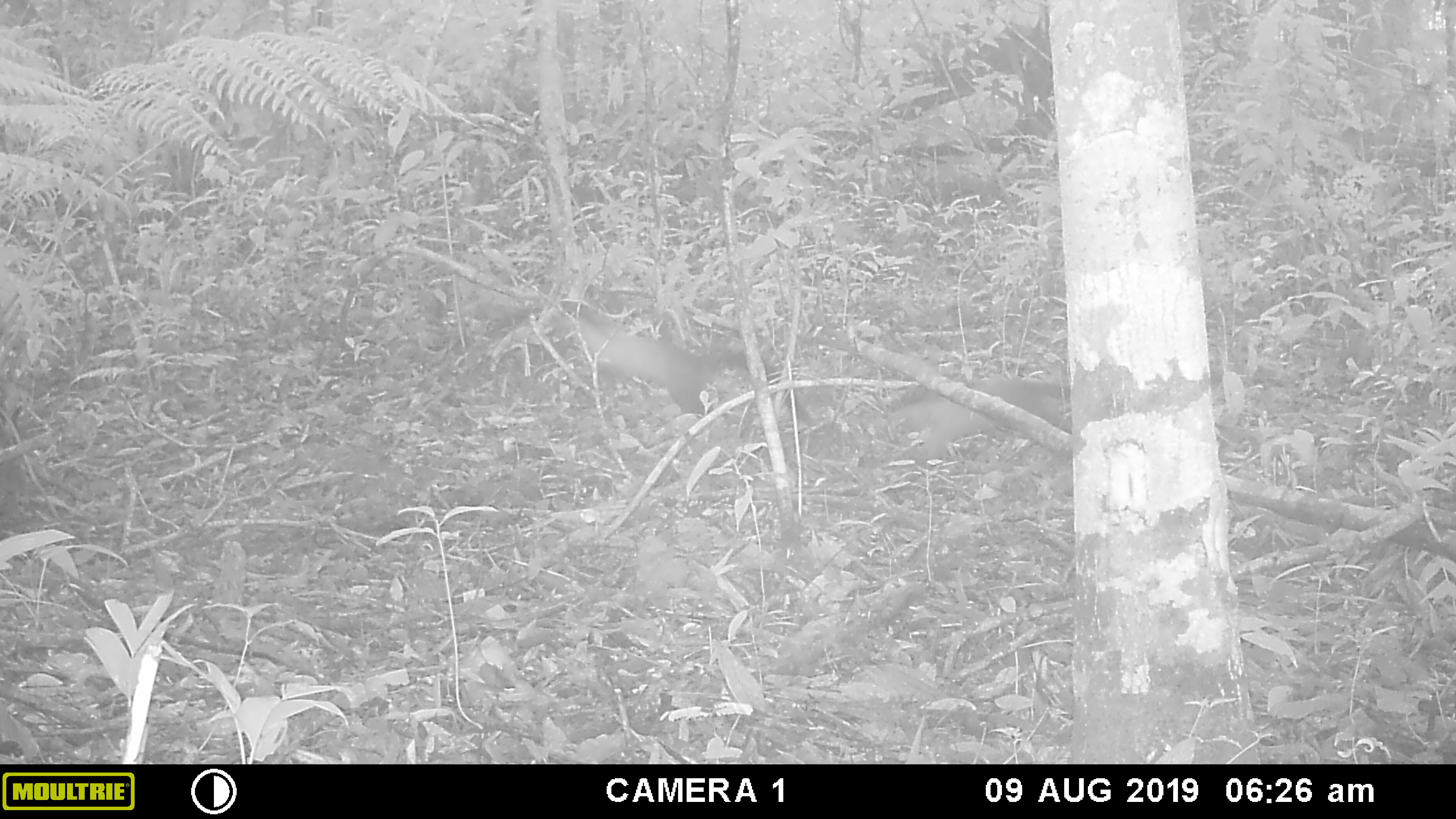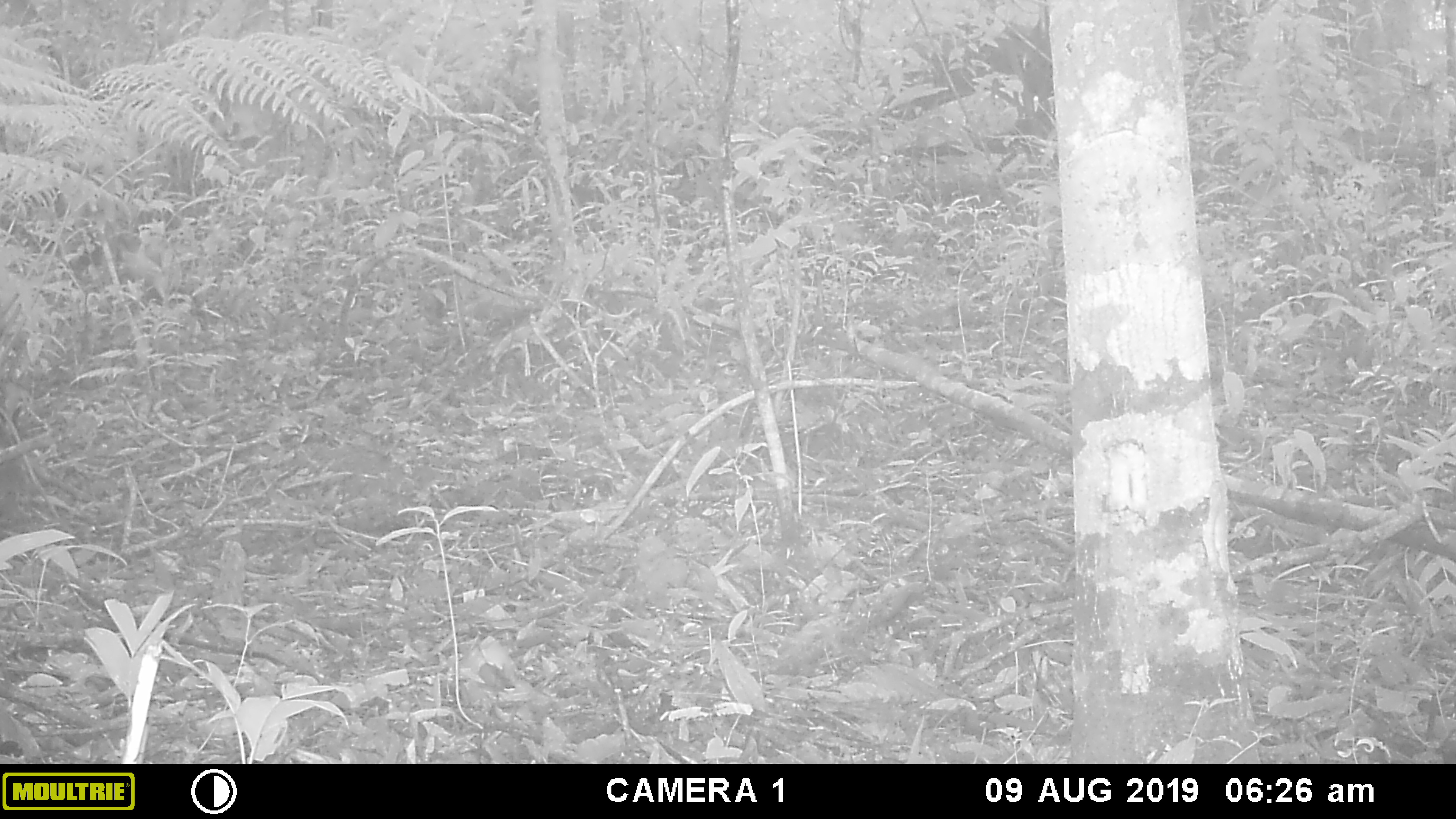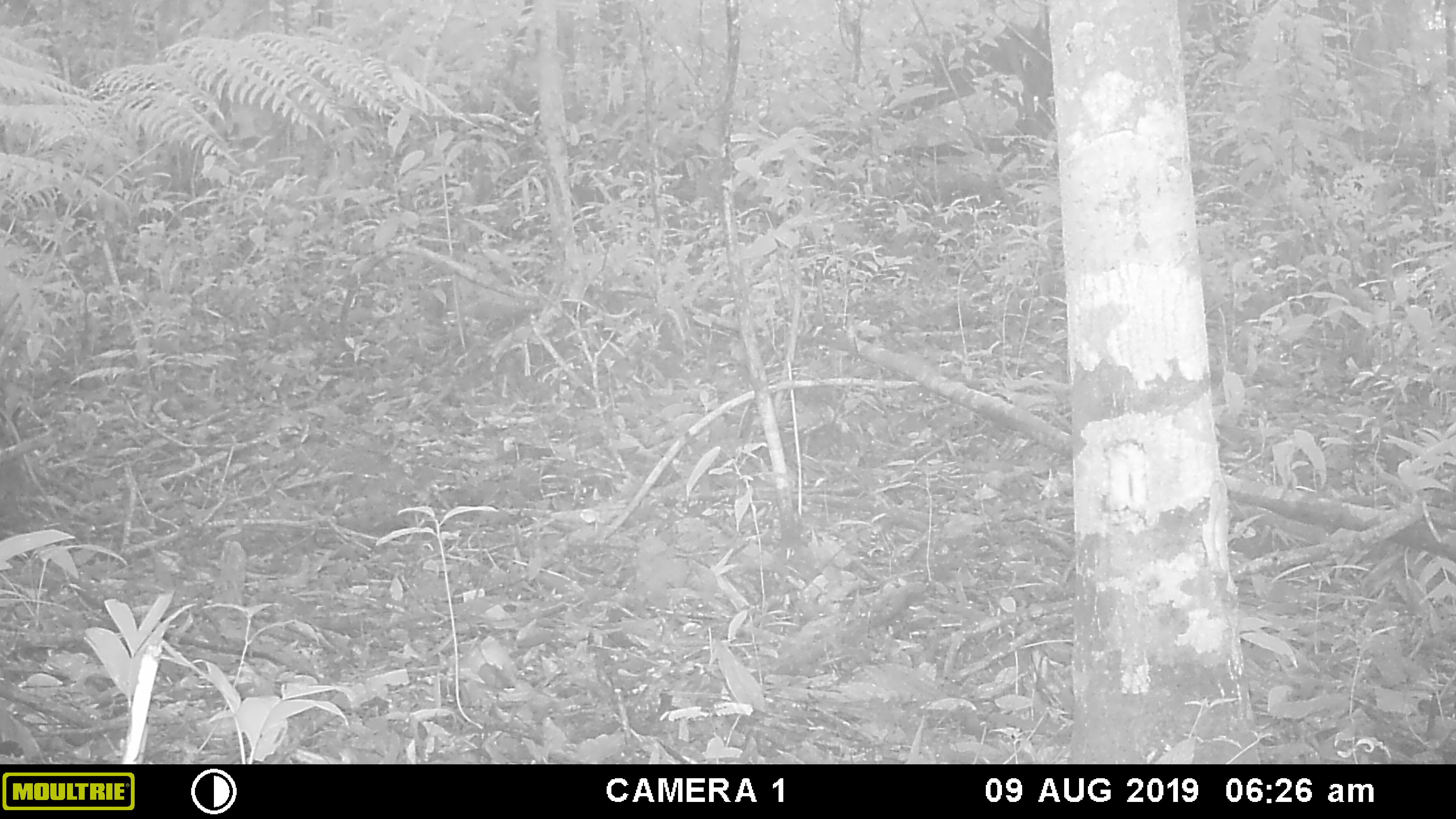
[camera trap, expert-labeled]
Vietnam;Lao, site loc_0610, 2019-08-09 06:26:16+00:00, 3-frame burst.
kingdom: Animalia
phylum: Chordata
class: Mammalia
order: Carnivora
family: Mustelidae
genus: Martes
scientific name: Martes flavigula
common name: yellow-throated marten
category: yellow throated marten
Yellow throated marten (yellow-throated marten) (Martes flavigula). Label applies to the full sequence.